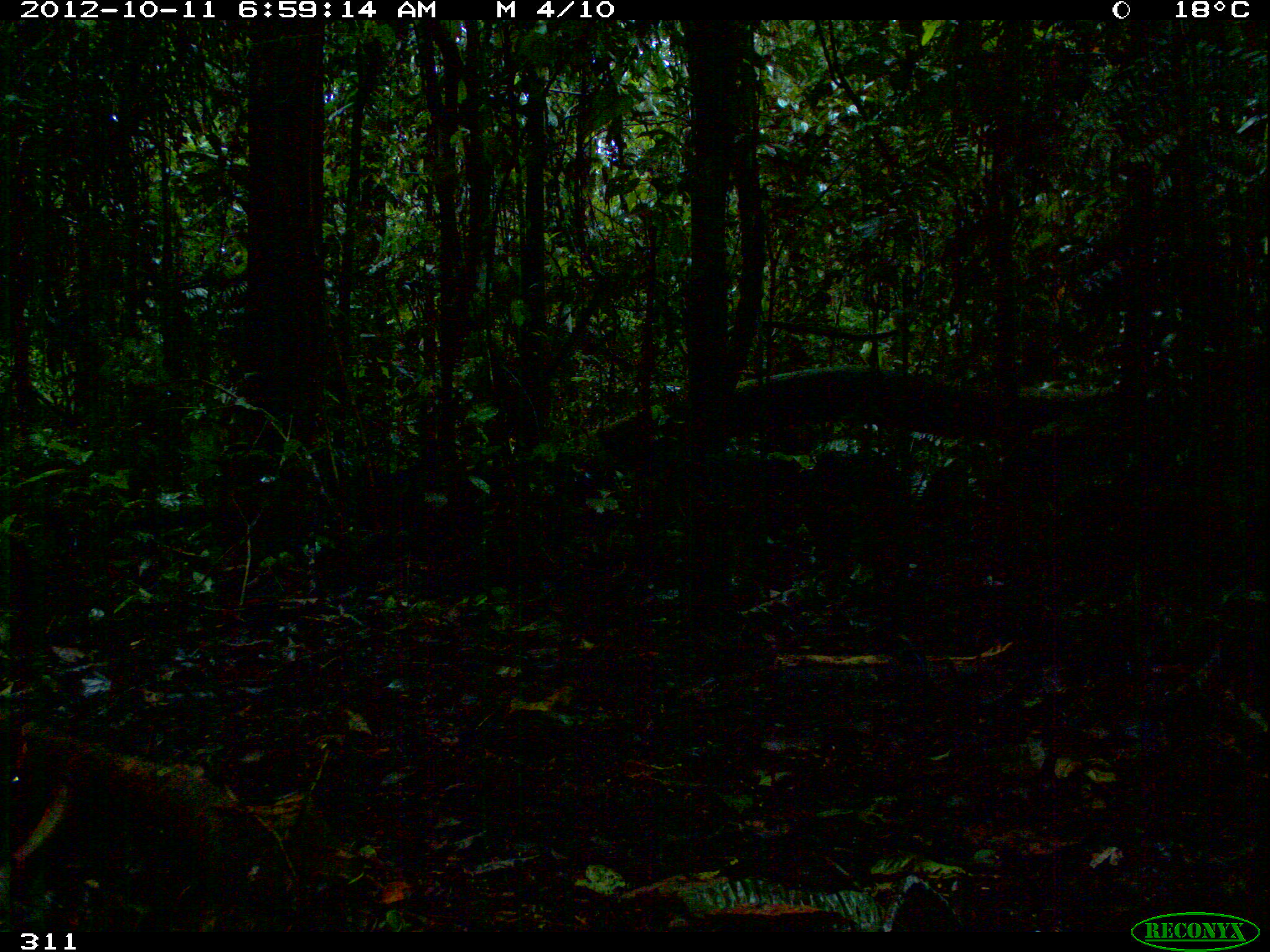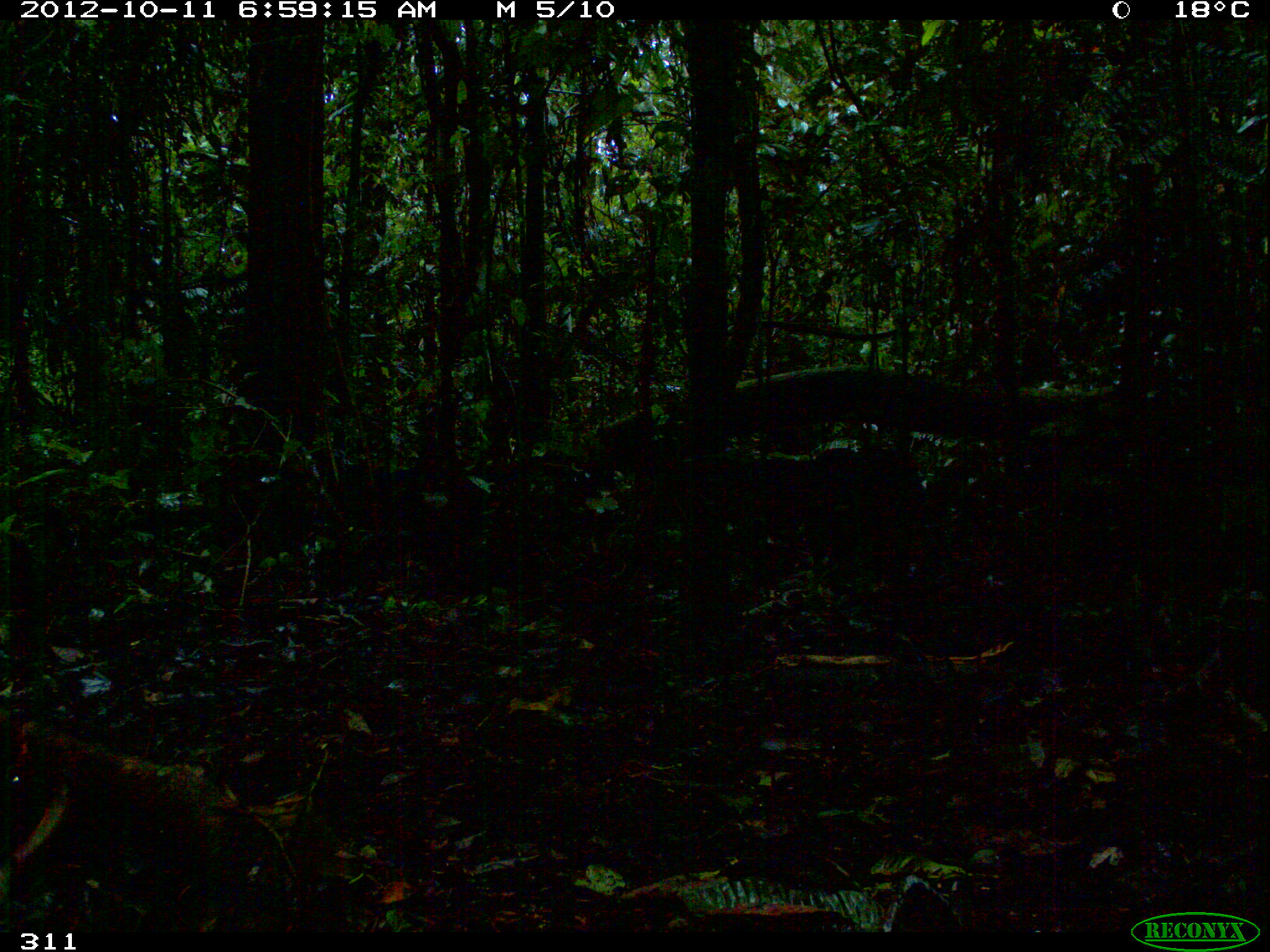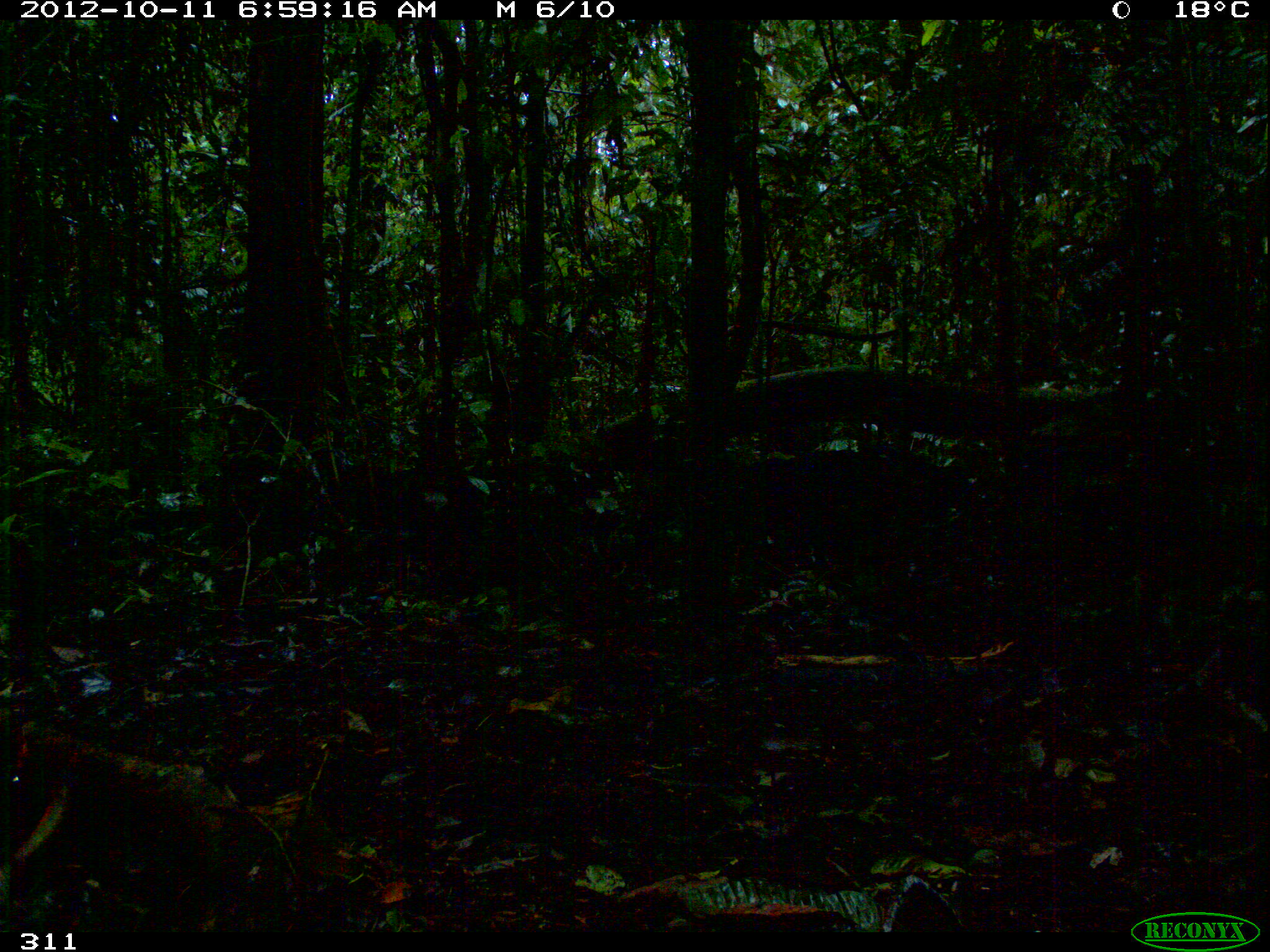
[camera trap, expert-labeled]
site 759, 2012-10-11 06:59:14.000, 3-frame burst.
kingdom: Animalia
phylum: Chordata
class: Mammalia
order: Artiodactyla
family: Tayassuidae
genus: Tayassu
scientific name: Tayassu pecari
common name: white-lipped peccary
Tayassu pecari (white-lipped peccary).